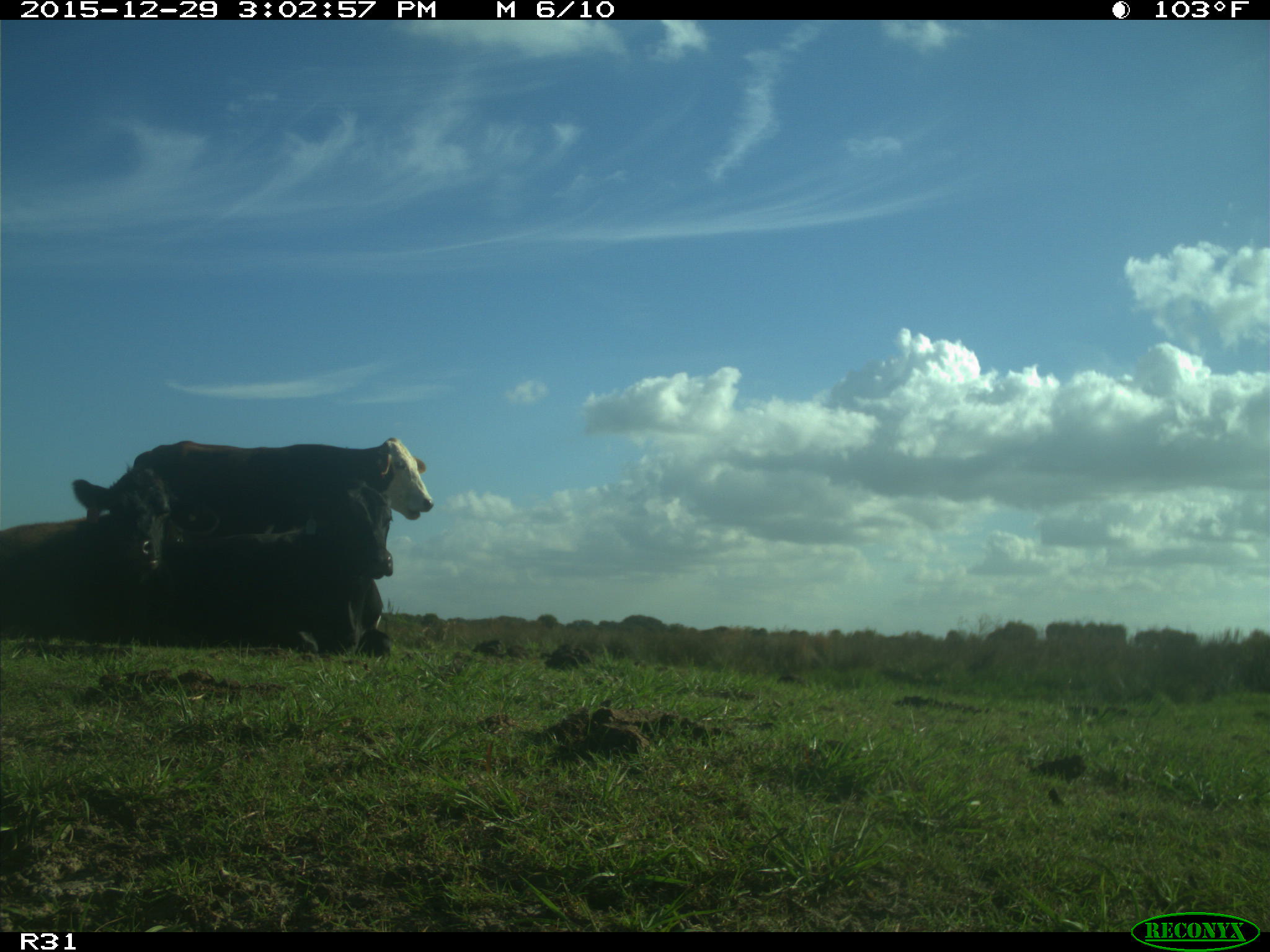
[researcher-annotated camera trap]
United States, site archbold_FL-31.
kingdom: Animalia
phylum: Chordata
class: Mammalia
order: Artiodactyla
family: Bovidae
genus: Bos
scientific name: Bos taurus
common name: domestic cow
Bos taurus (domestic cow).